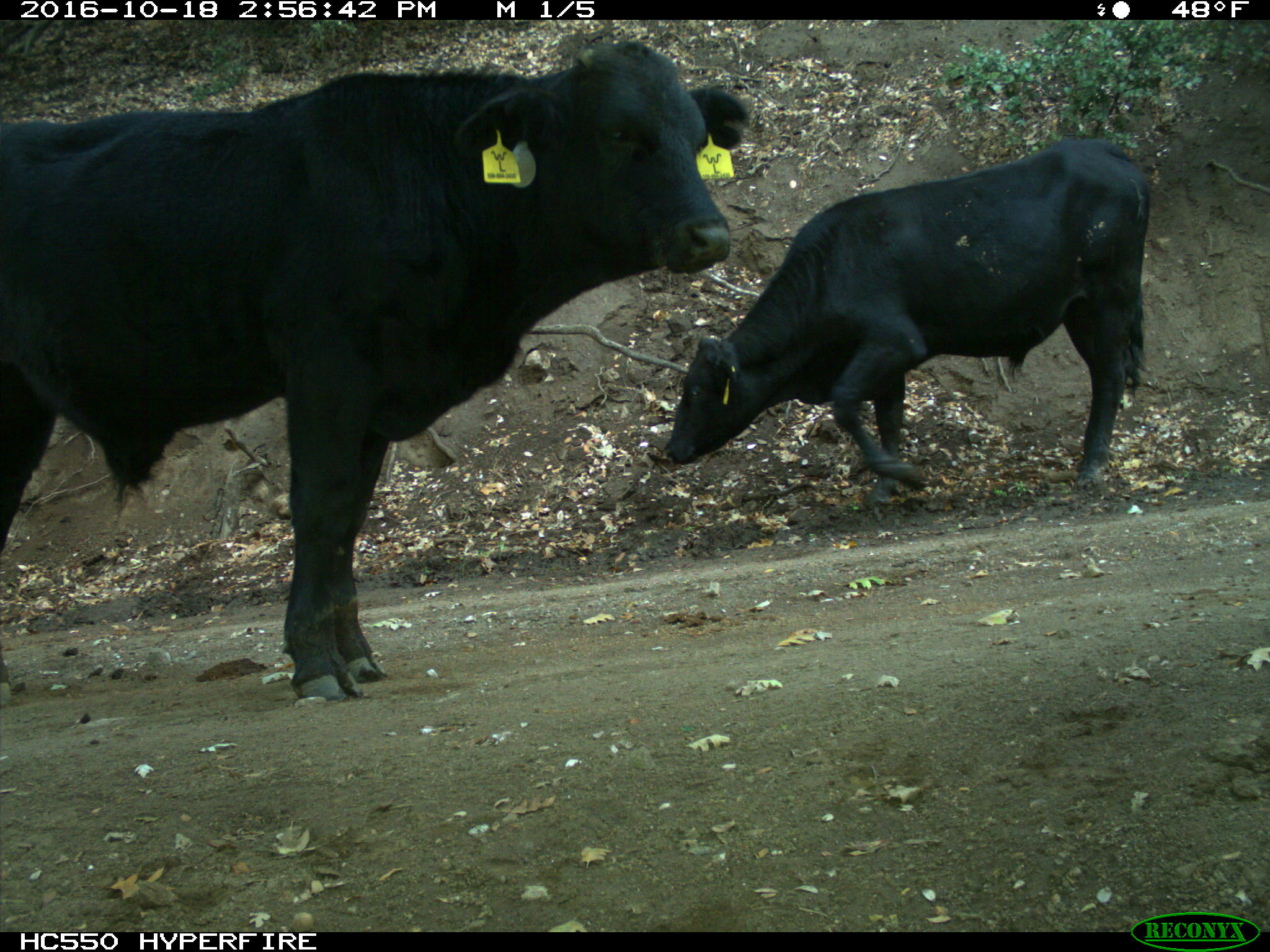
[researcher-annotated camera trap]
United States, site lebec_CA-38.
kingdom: Animalia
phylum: Chordata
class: Mammalia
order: Artiodactyla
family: Bovidae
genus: Bos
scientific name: Bos taurus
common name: domestic cow